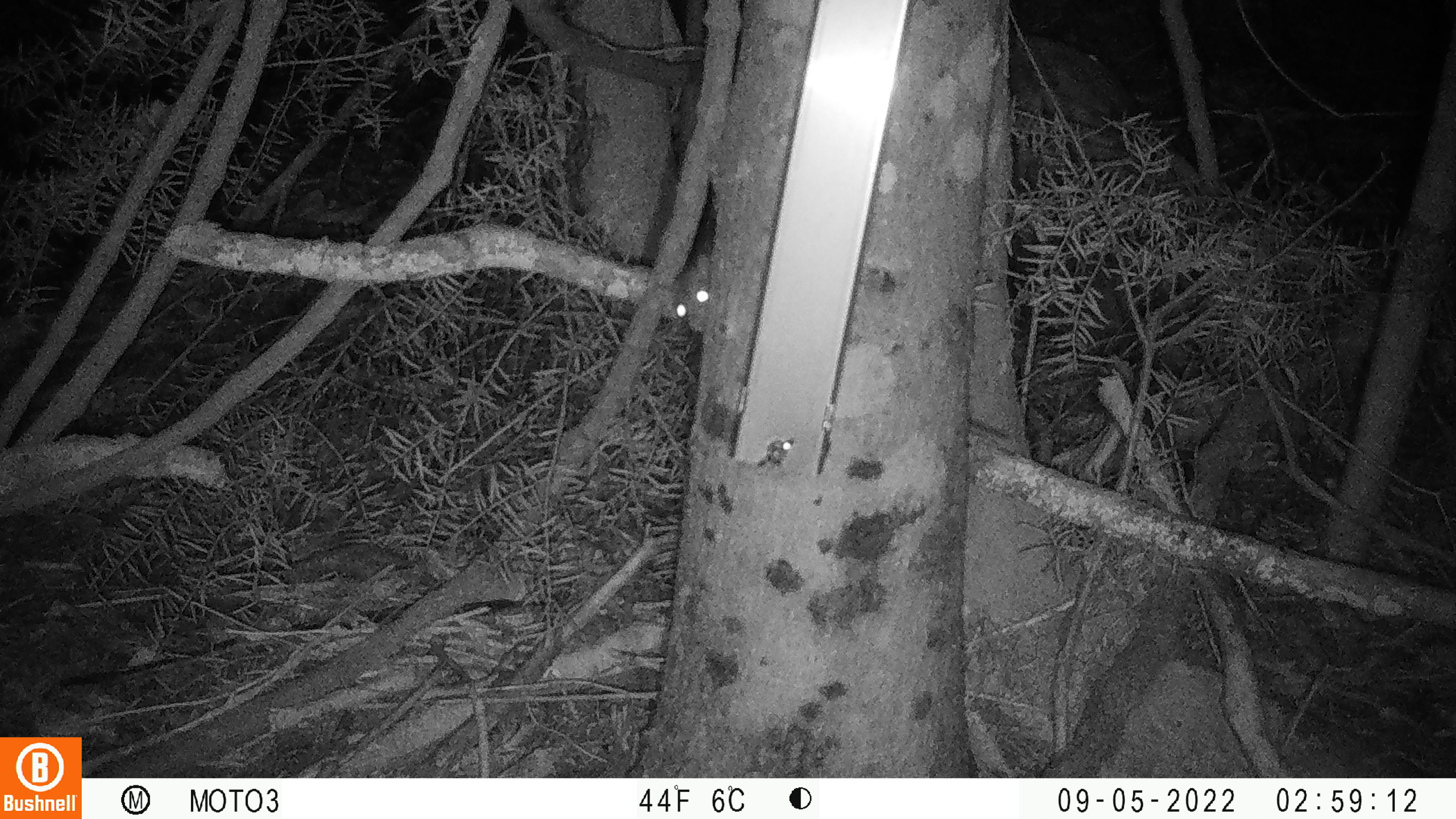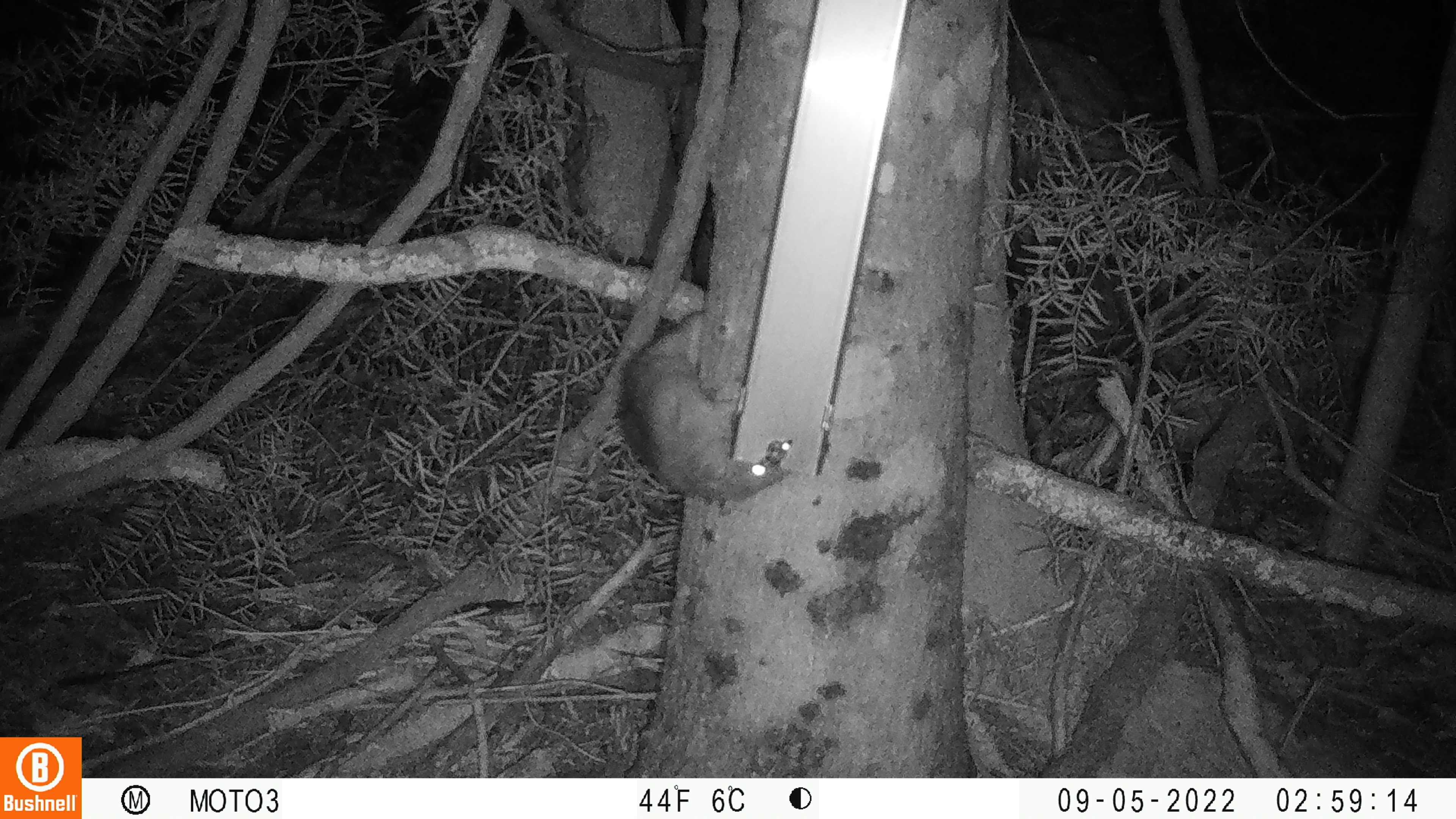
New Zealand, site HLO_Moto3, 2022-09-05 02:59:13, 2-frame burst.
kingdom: Animalia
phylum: Chordata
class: Mammalia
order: Rodentia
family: Muridae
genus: Rattus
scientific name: Rattus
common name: rat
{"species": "rat (Rattus)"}